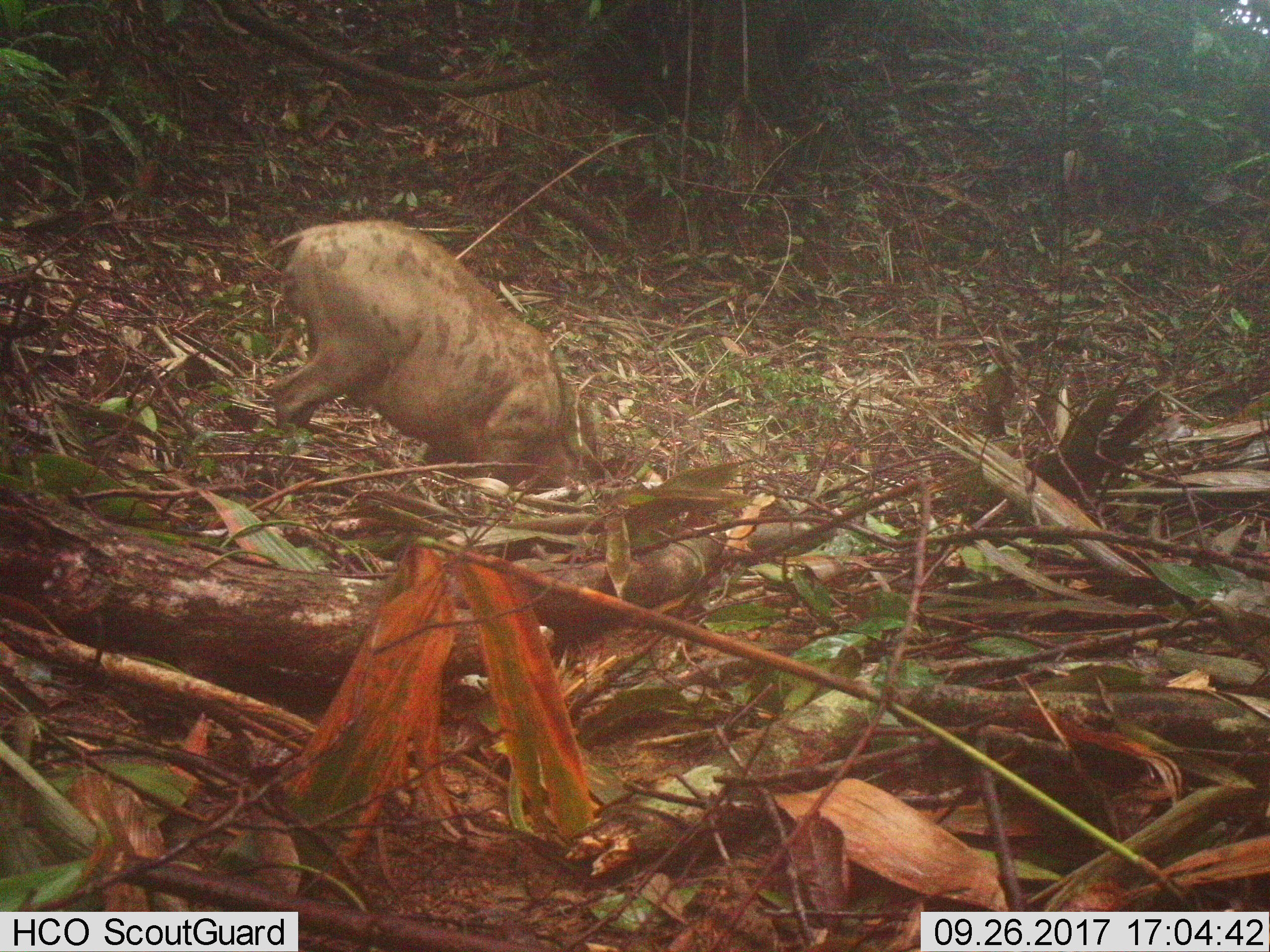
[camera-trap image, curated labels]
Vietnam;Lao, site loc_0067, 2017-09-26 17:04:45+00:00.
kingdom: Animalia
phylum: Chordata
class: Mammalia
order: Artiodactyla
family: Suidae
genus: Sus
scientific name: Sus scrofa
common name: eurasian wild pig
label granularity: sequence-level